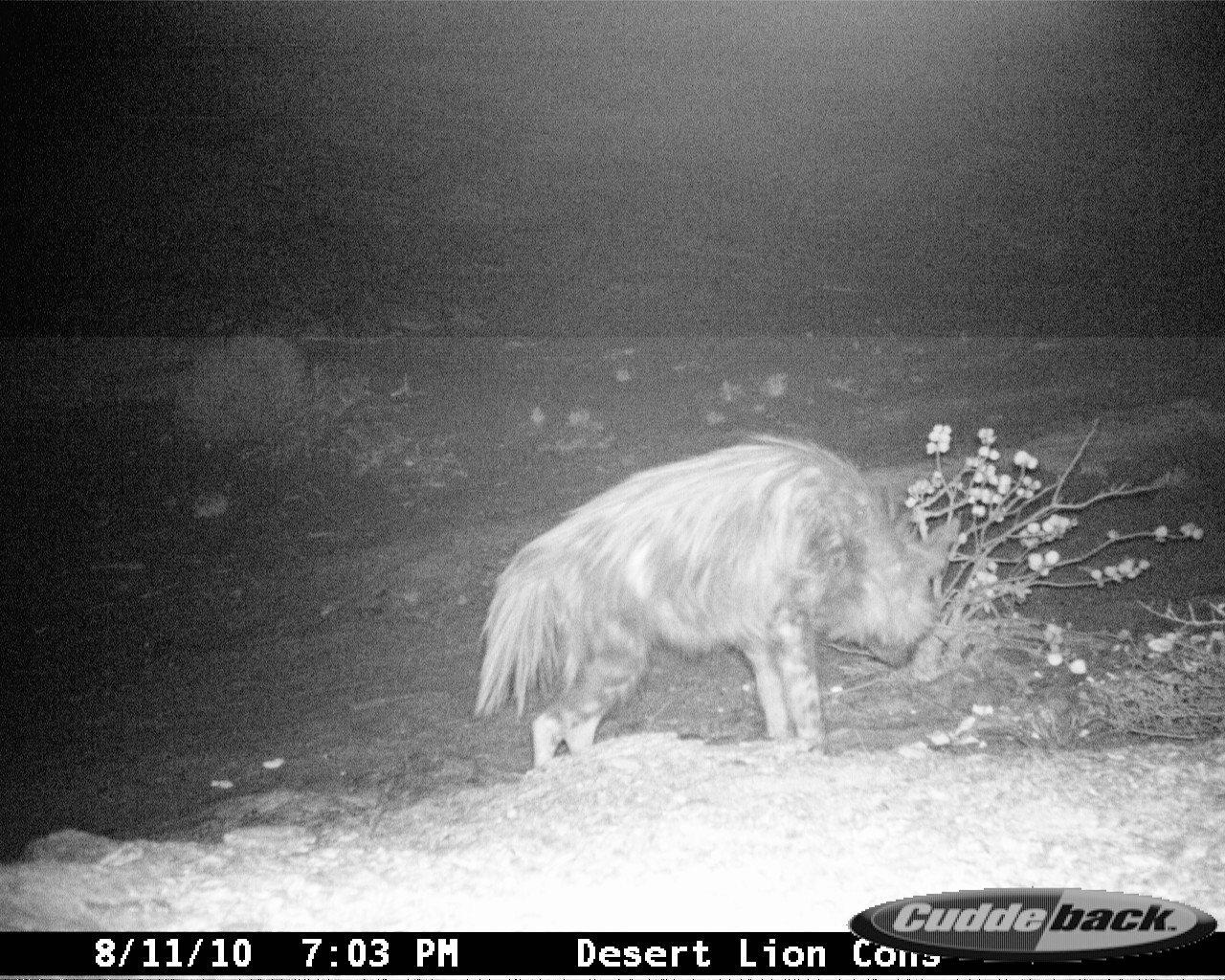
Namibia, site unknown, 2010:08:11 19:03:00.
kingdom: Animalia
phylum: Chordata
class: Mammalia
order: Carnivora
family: Hyaenidae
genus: Parahyaena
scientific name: Parahyaena brunnea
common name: brown hyena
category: hyaena brunnea